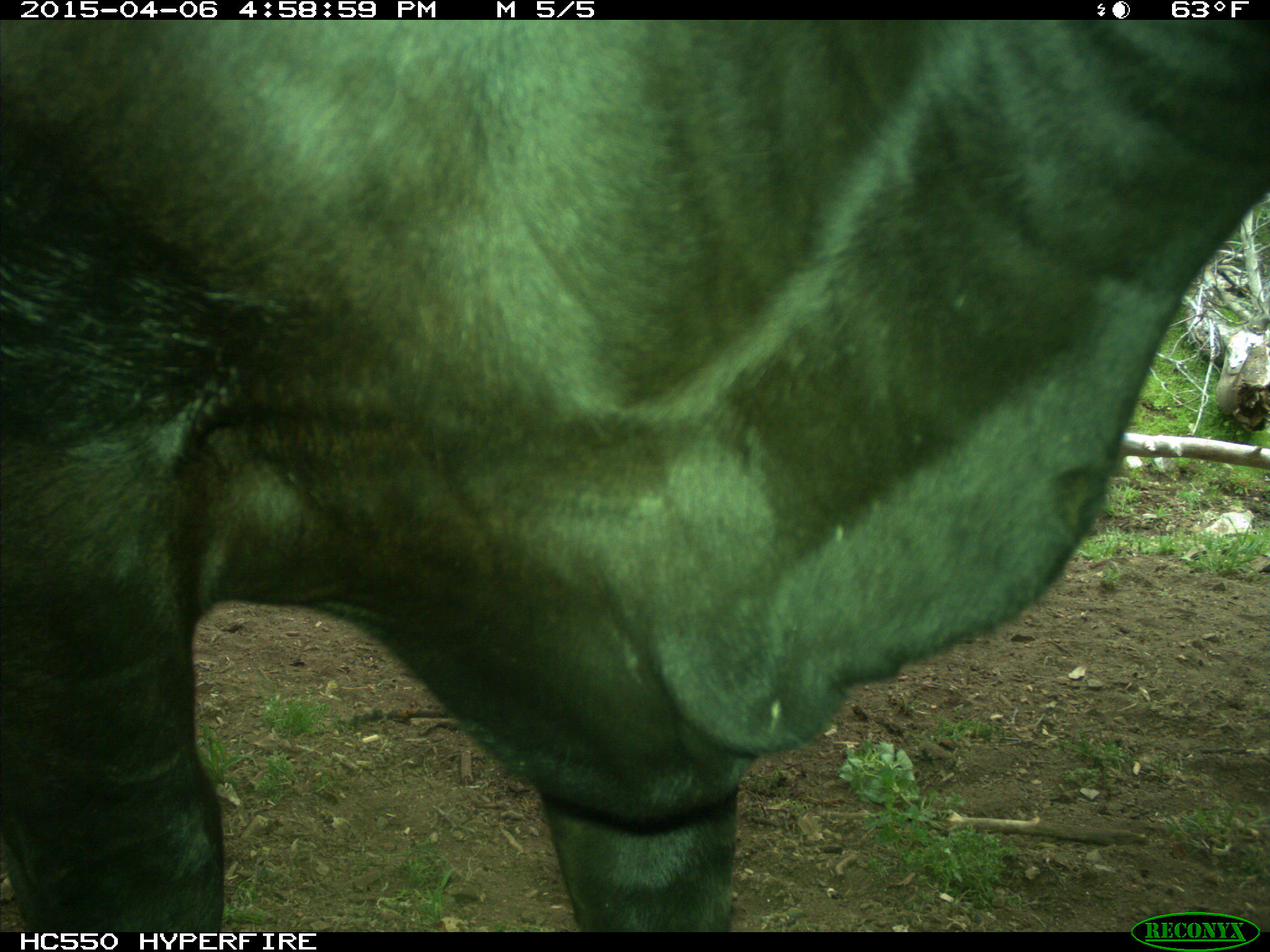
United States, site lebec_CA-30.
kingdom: Animalia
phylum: Chordata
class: Mammalia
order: Artiodactyla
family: Bovidae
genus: Bos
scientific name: Bos taurus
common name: domestic cow